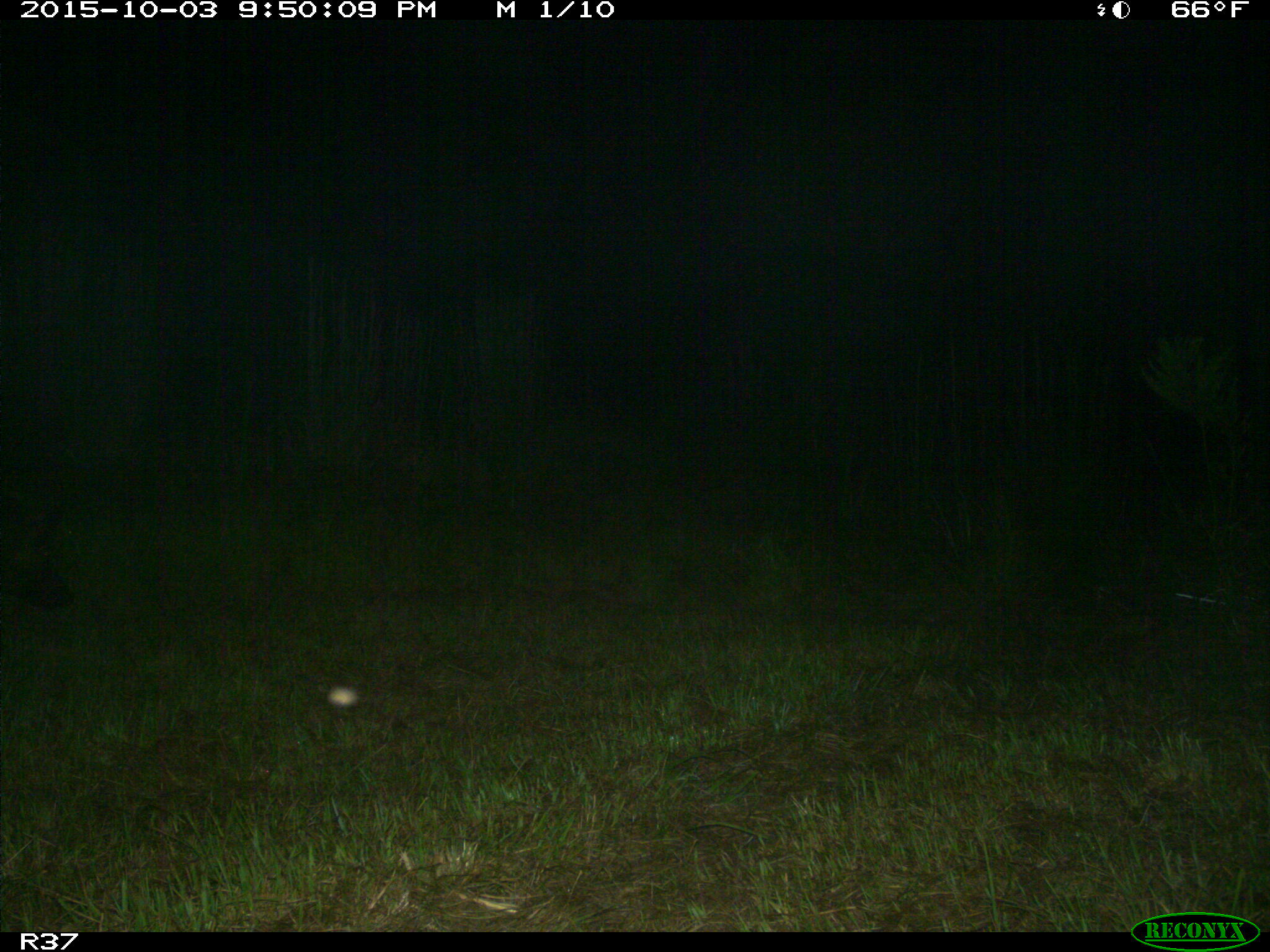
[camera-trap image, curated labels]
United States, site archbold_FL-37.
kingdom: Animalia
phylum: Chordata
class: Mammalia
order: Artiodactyla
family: Suidae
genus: Sus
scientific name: Sus scrofa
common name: wild boar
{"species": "Sus scrofa (wild boar)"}